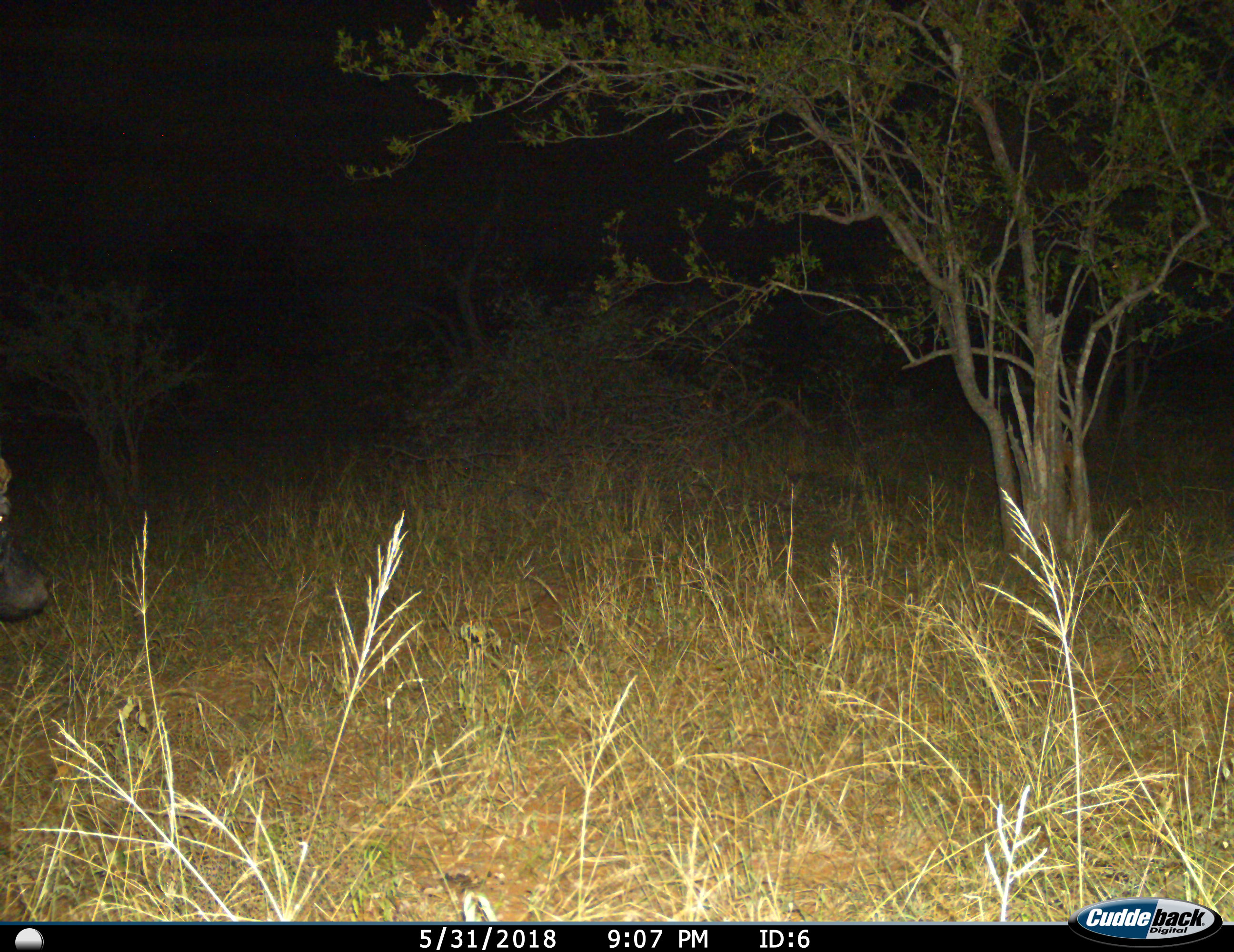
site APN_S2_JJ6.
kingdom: Animalia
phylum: Chordata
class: Mammalia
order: Artiodactyla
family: Bovidae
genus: Syncerus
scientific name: Syncerus caffer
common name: african buffalo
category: buffalo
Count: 1.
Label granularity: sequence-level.